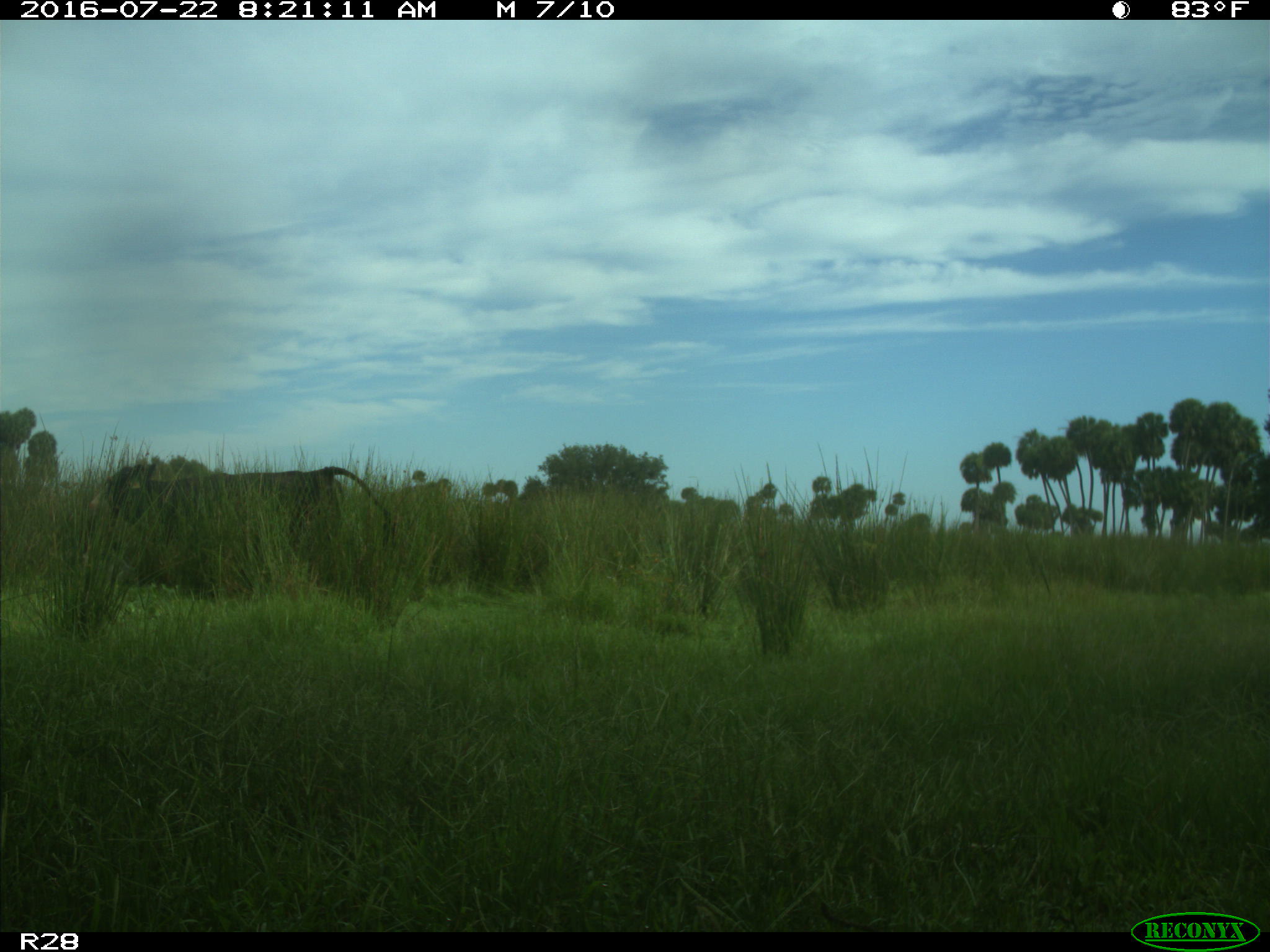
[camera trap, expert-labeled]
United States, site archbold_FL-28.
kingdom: Animalia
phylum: Chordata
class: Mammalia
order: Artiodactyla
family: Bovidae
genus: Bos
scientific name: Bos taurus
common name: domestic cow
Bos taurus (domestic cow).